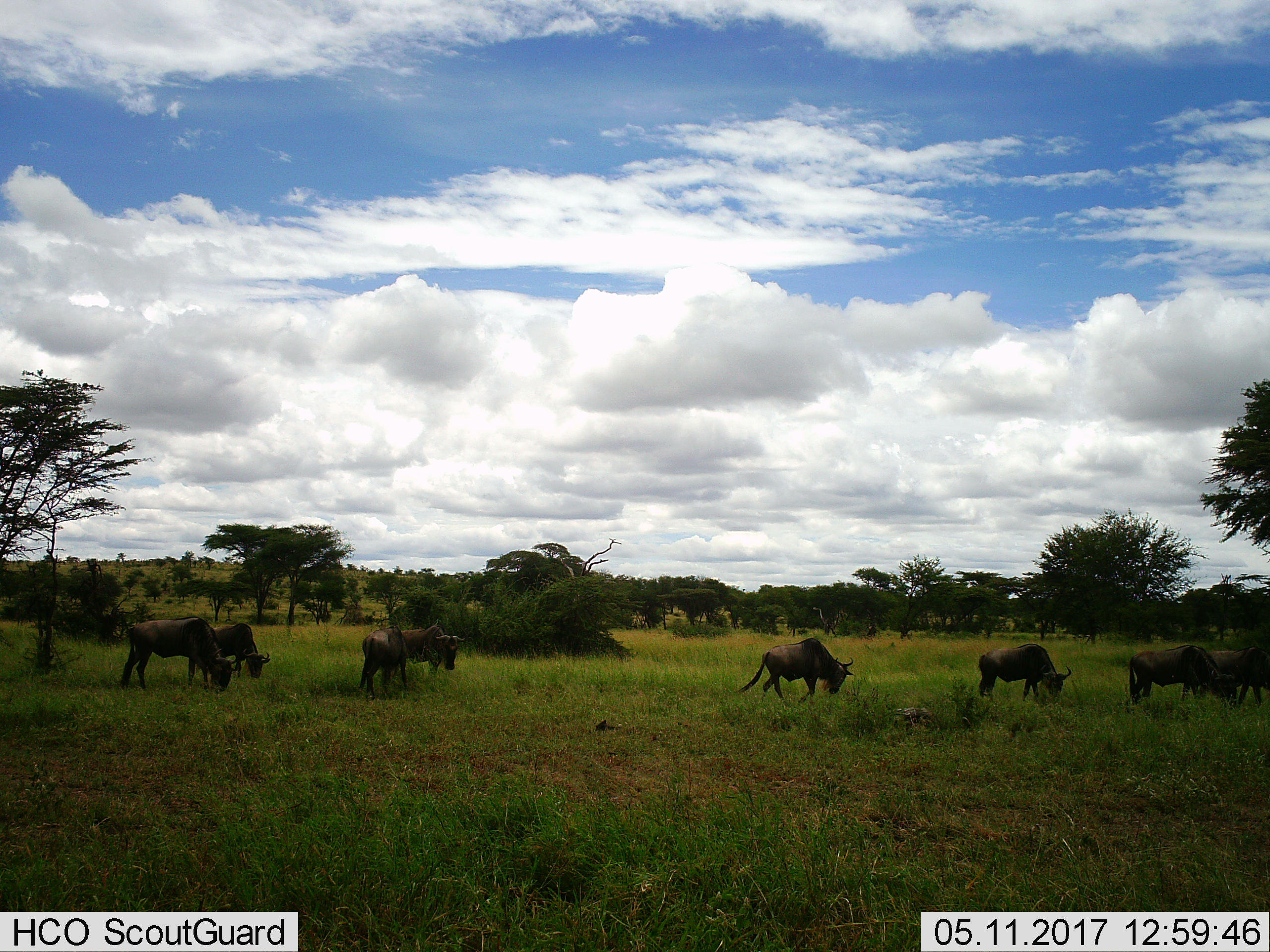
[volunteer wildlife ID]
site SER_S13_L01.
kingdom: Animalia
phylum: Chordata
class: Mammalia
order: Artiodactyla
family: Bovidae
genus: Connochaetes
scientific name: Connochaetes taurinus taurinus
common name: blue wildebeest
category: wildebeestblue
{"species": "wildebeestblue (blue wildebeest) (Connochaetes taurinus taurinus)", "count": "8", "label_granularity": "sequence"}